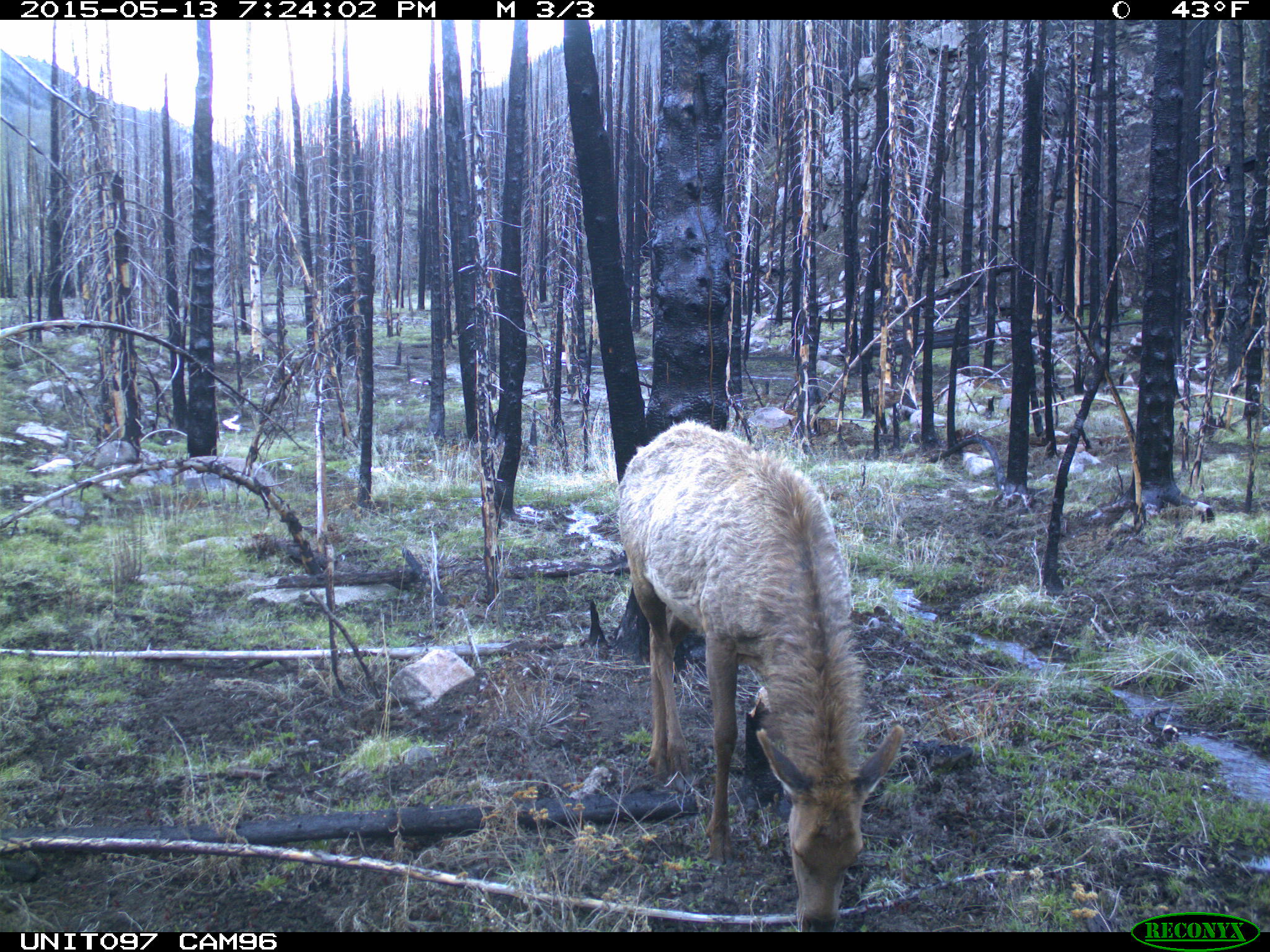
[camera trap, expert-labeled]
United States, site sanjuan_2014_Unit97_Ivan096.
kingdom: Animalia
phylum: Chordata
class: Mammalia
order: Artiodactyla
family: Cervidae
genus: Cervus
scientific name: Cervus elaphus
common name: red deer